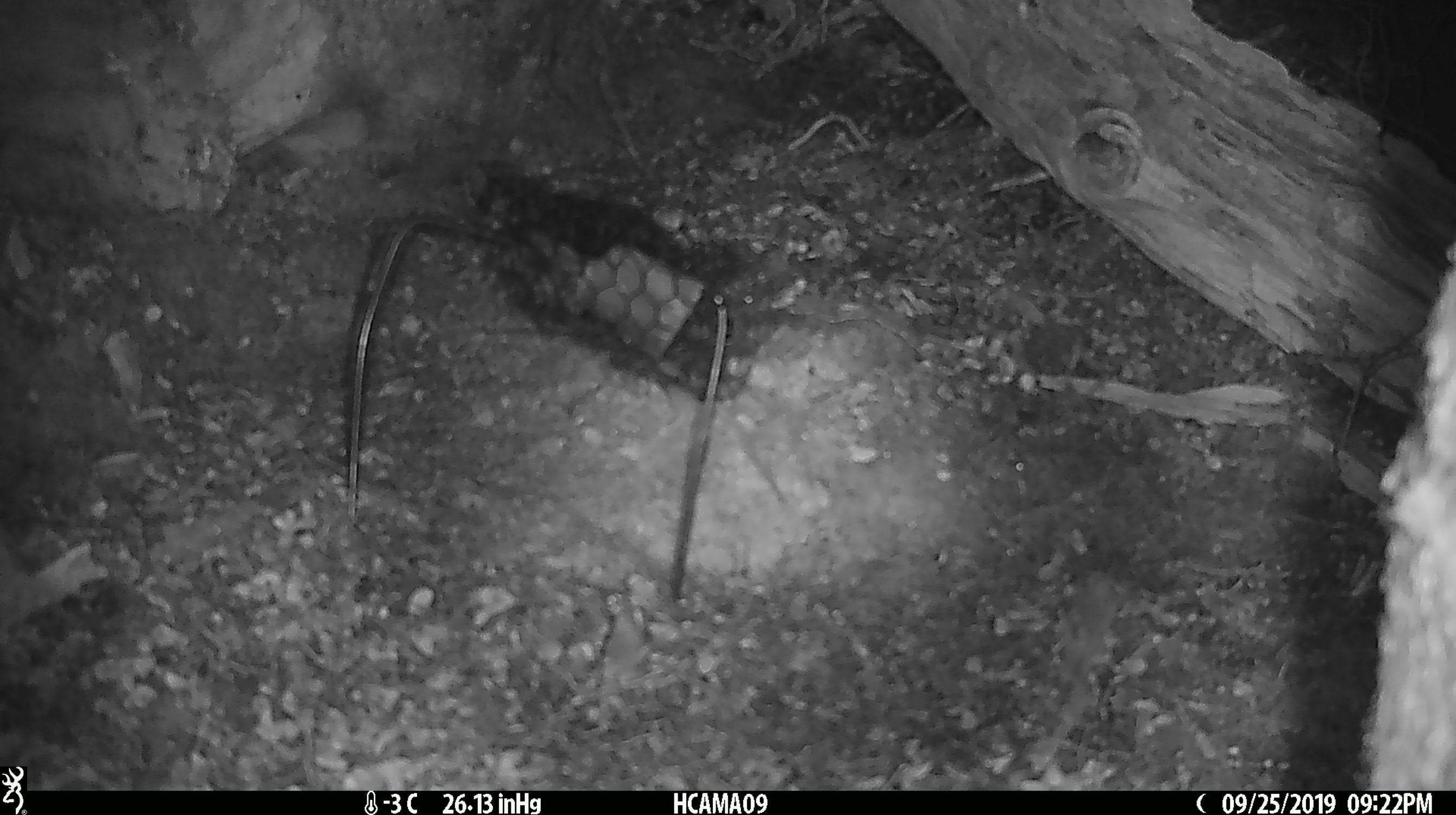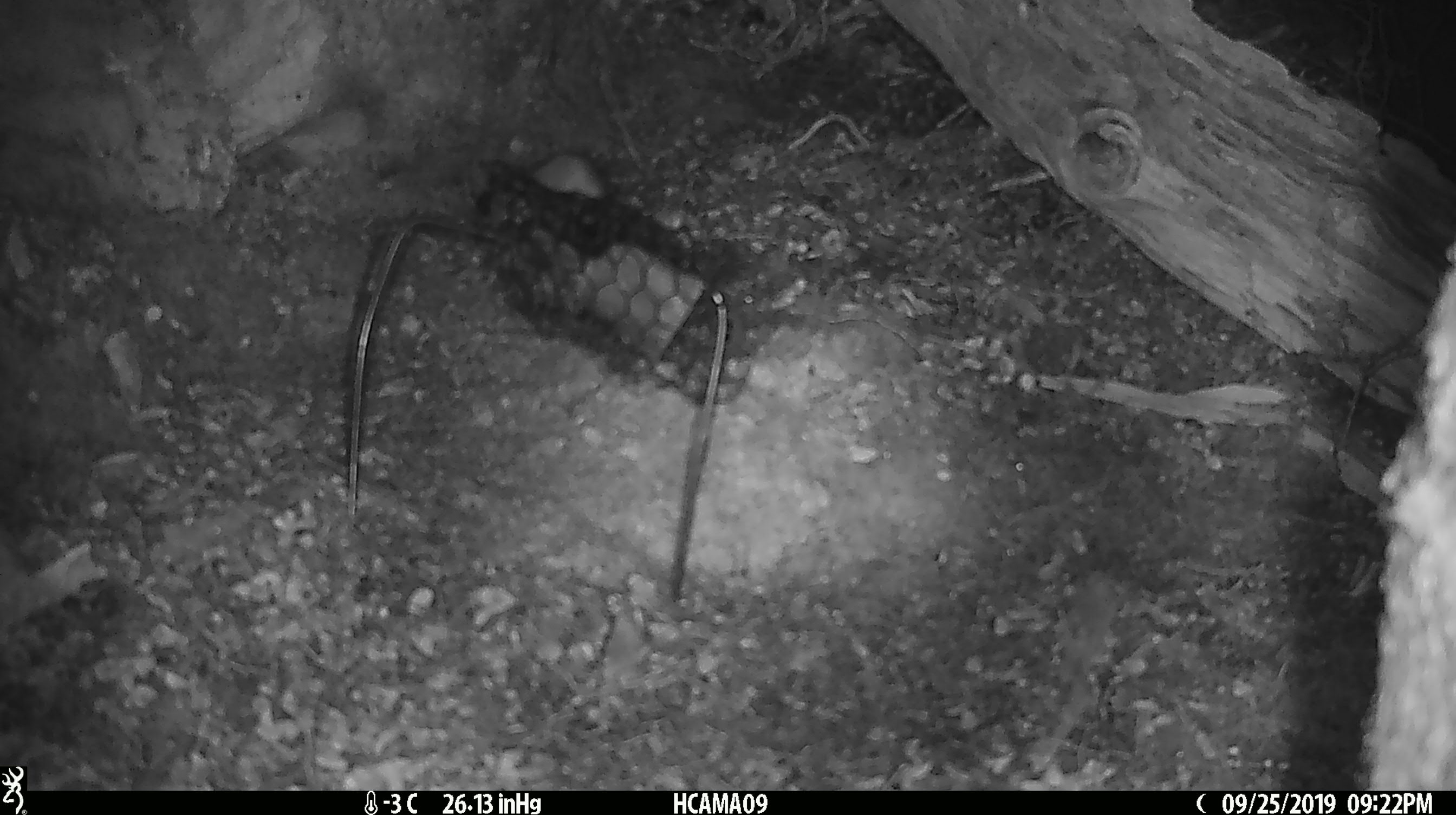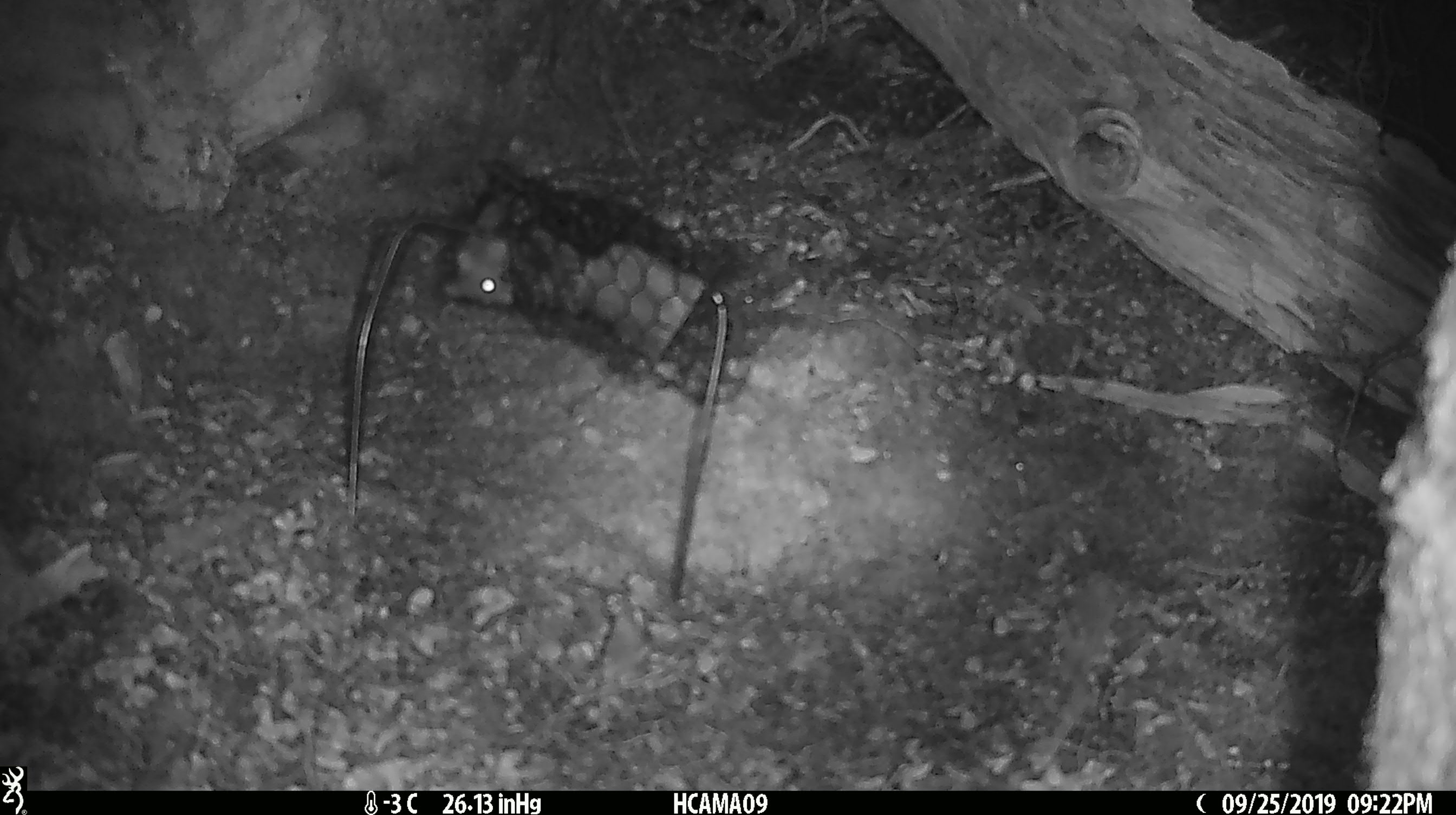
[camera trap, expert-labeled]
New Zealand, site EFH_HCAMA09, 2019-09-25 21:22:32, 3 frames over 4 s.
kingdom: Animalia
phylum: Chordata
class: Mammalia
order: Rodentia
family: Muridae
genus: Mus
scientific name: Mus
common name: mouse